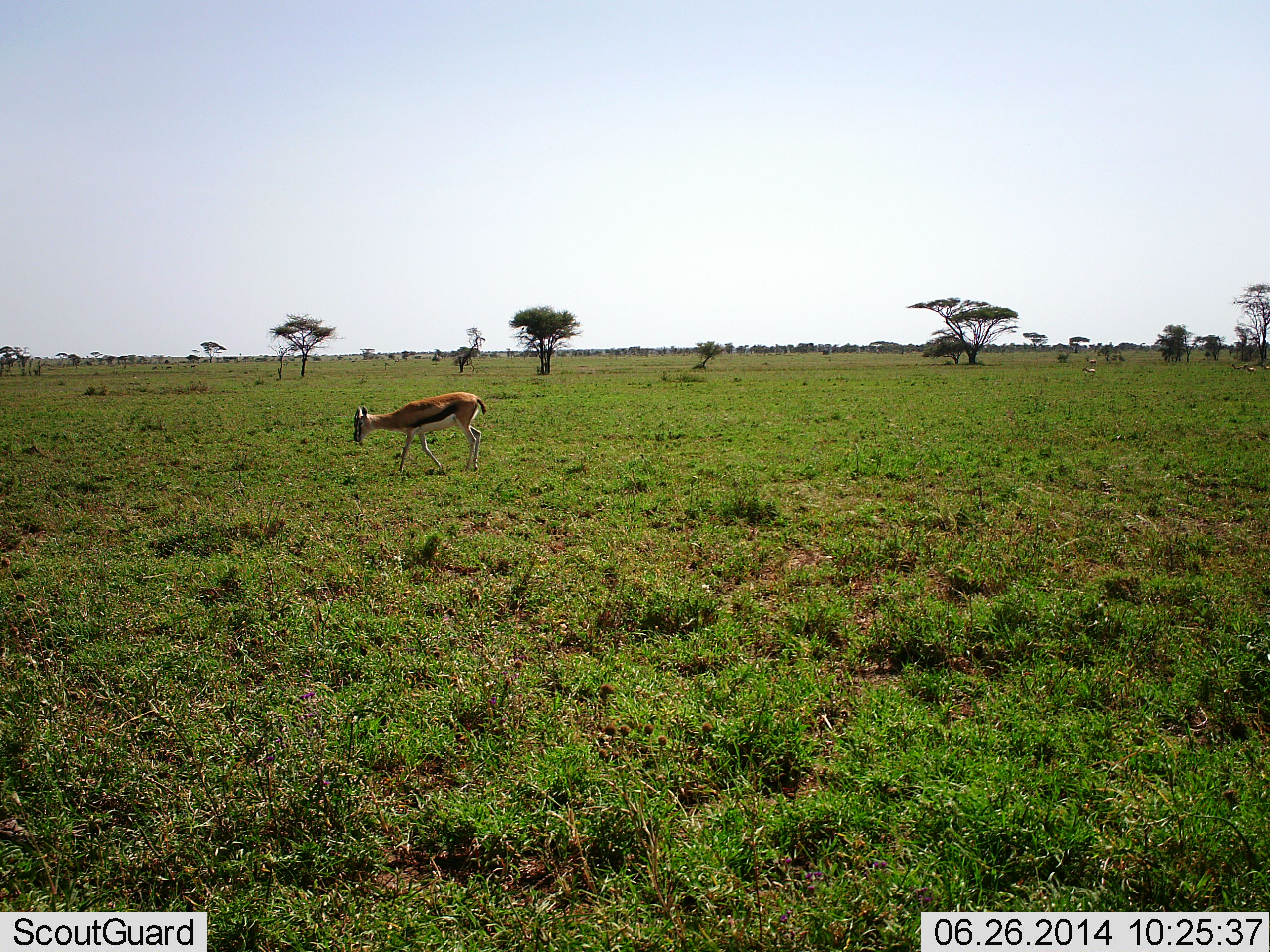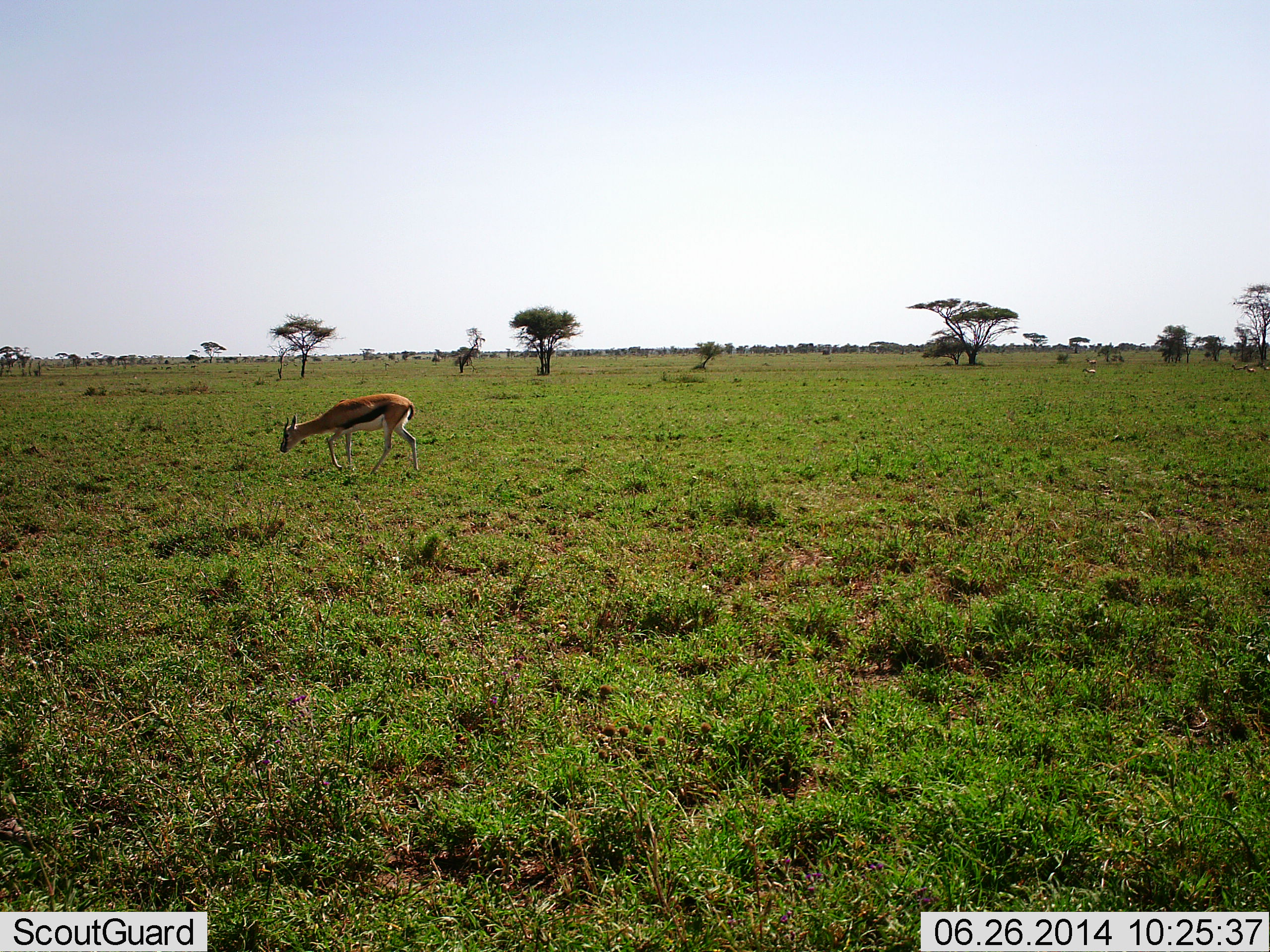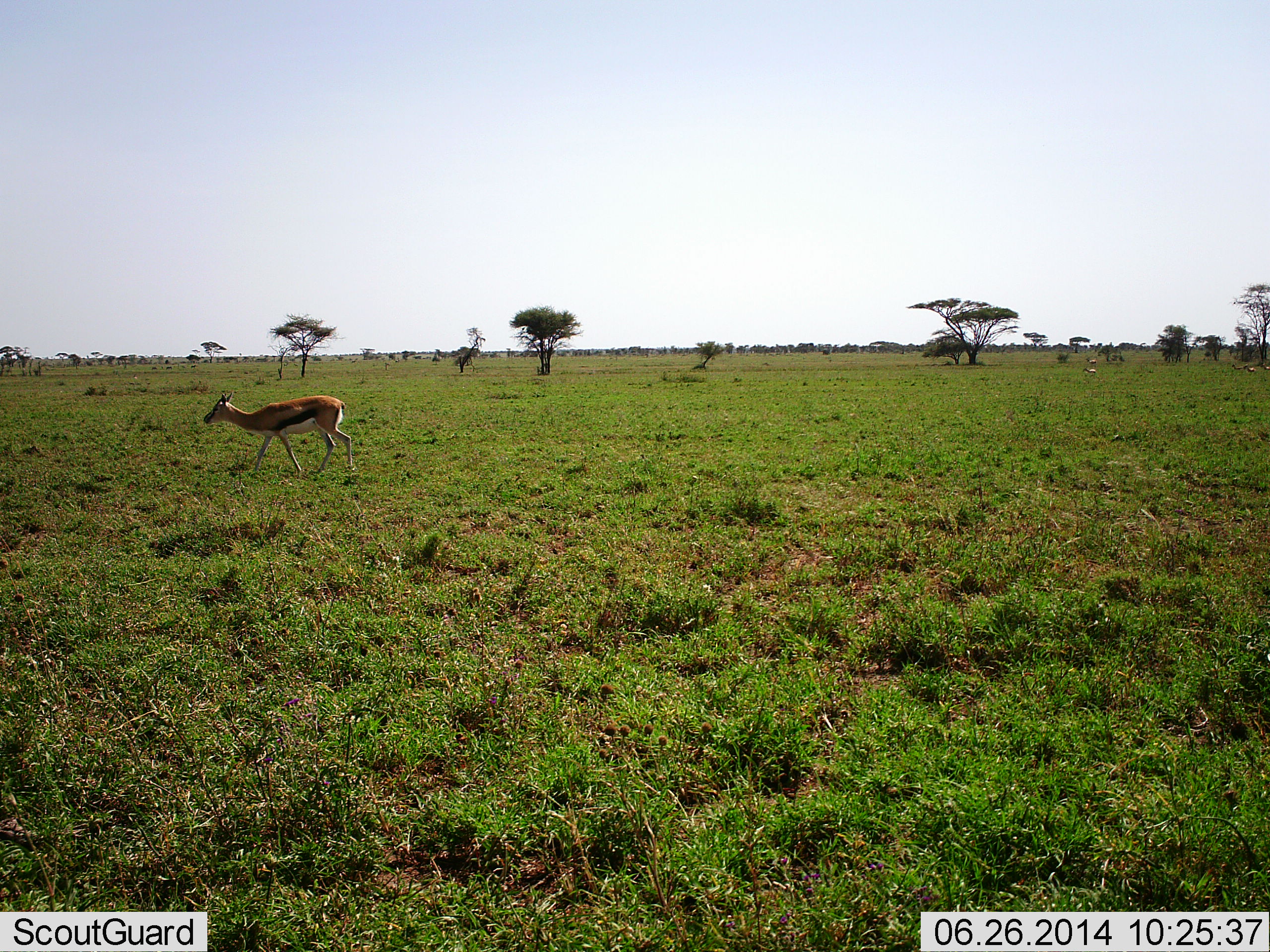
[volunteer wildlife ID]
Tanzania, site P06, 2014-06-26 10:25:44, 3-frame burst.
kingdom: Animalia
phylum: Chordata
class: Mammalia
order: Artiodactyla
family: Bovidae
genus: Eudorcas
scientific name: Eudorcas thomsonii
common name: thomson's gazelle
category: gazellethomsons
Gazellethomsons (thomson's gazelle) (Eudorcas thomsonii), count 1. Behavior (volunteer vote fractions): standing 10%, resting 0%, moving 80%, interacting 0%. Young present (vote fraction): 0%. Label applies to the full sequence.